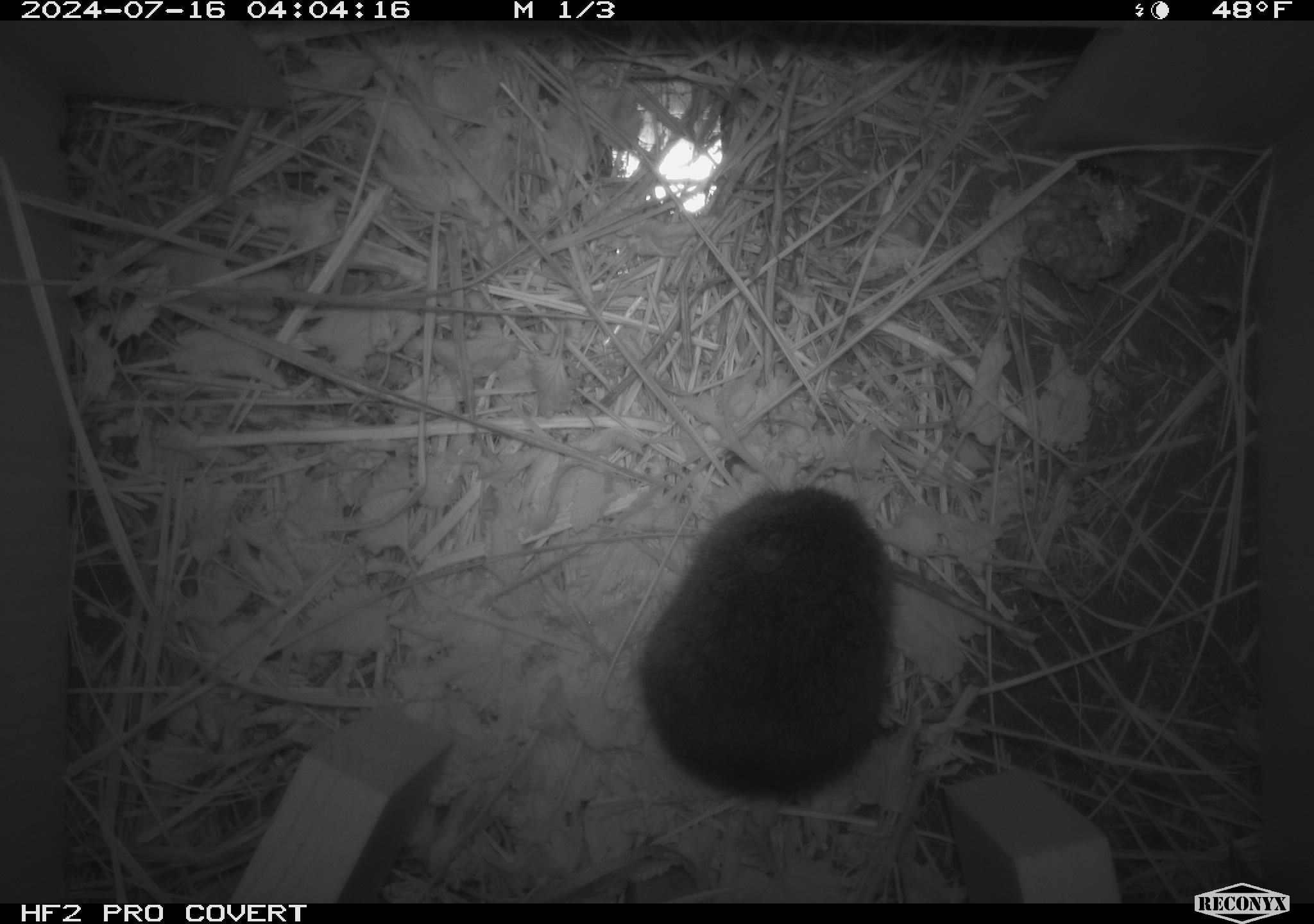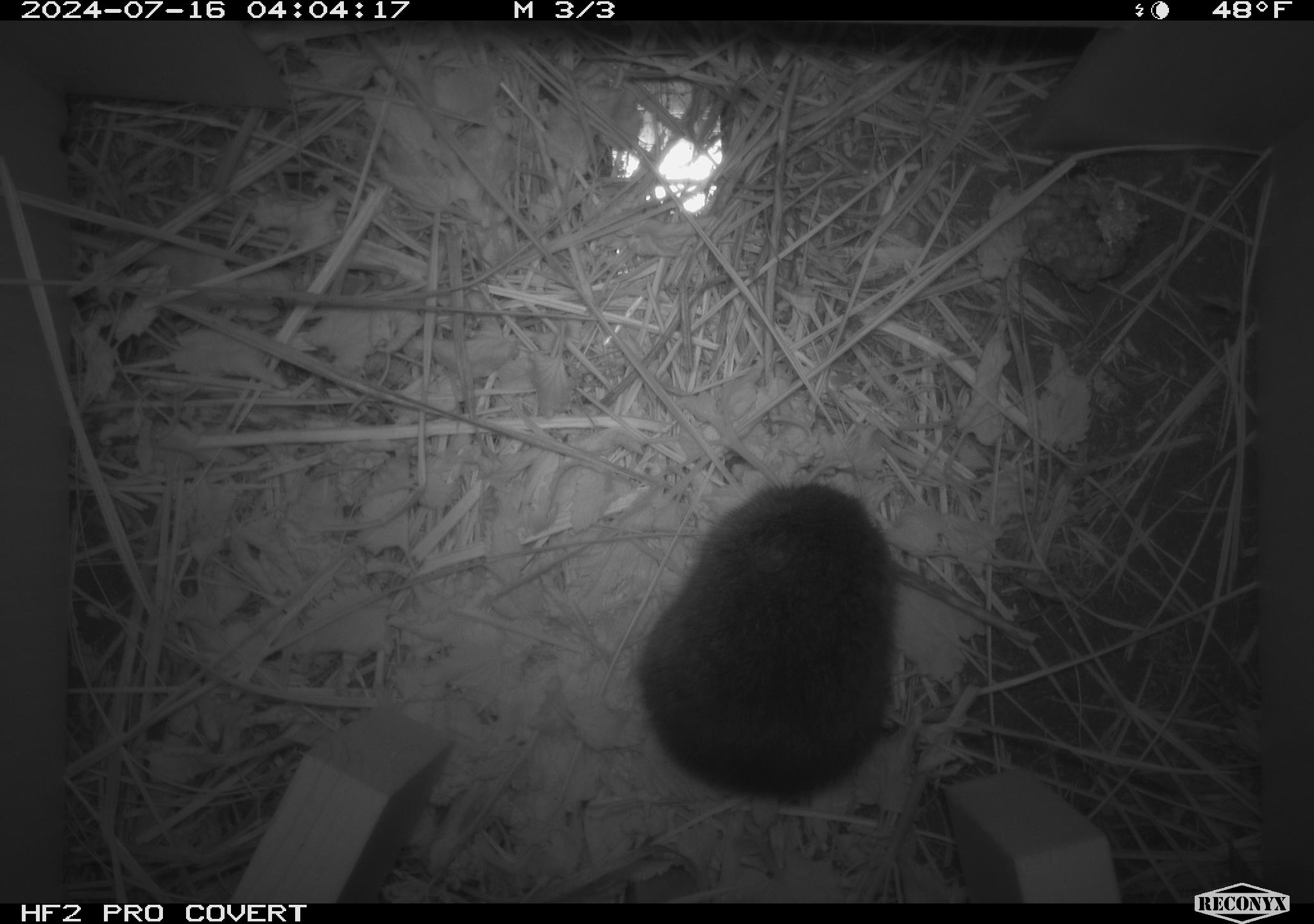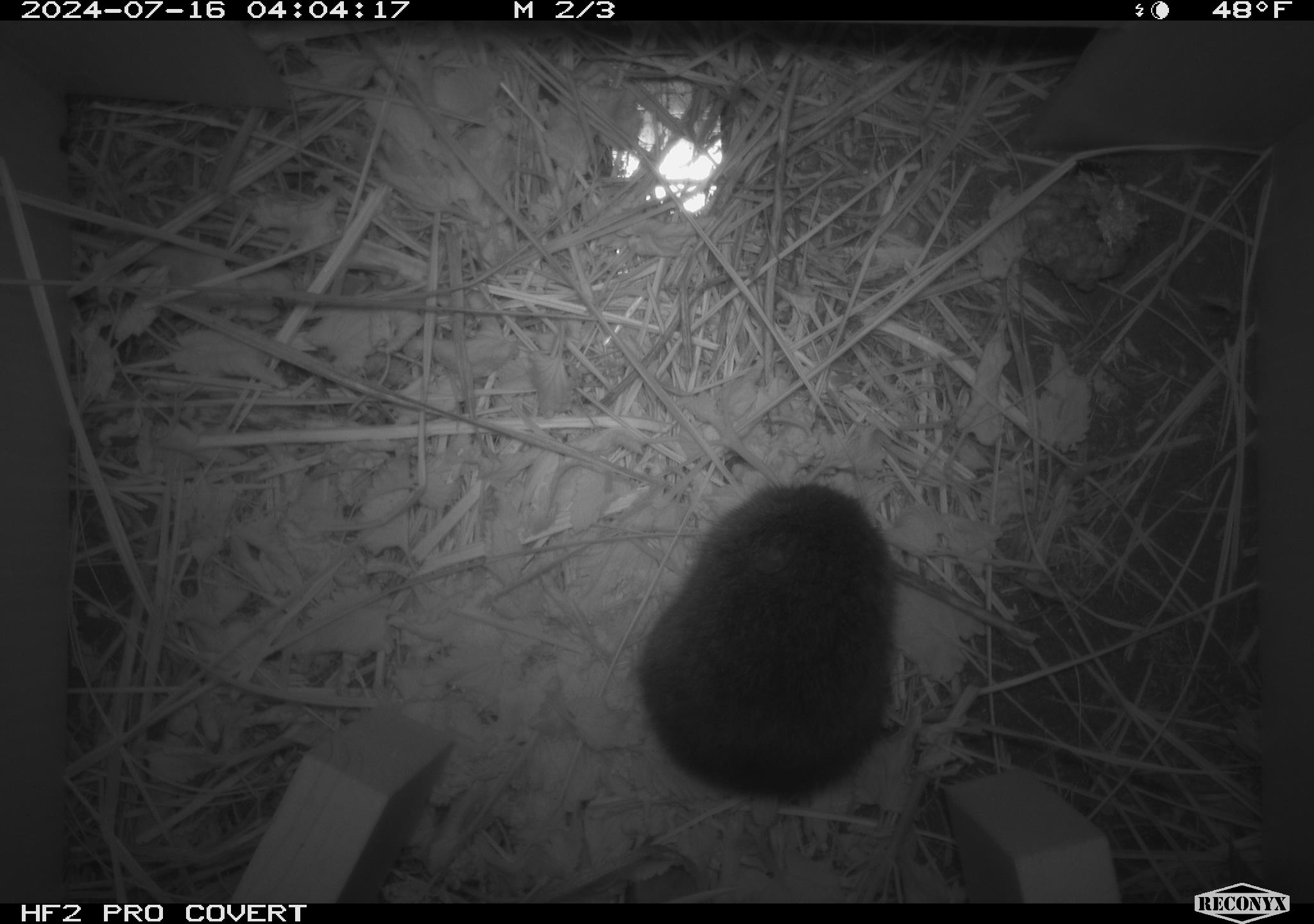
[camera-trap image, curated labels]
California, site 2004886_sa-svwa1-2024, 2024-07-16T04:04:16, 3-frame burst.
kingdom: Animalia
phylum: Arthropoda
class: Insecta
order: Hymenoptera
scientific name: Hymenoptera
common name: ants, bees, wasps, and sawflies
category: hymenoptera order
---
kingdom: Animalia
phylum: Chordata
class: Mammalia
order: Rodentia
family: Cricetidae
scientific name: Arvicolinae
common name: voles, lemmings, and muskrats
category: arvicolinae subfamily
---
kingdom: Animalia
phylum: Arthropoda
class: Malacostraca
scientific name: Malacostraca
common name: amphipods, crabs, isopods, krill, lobsters and shrimps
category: malacostracan